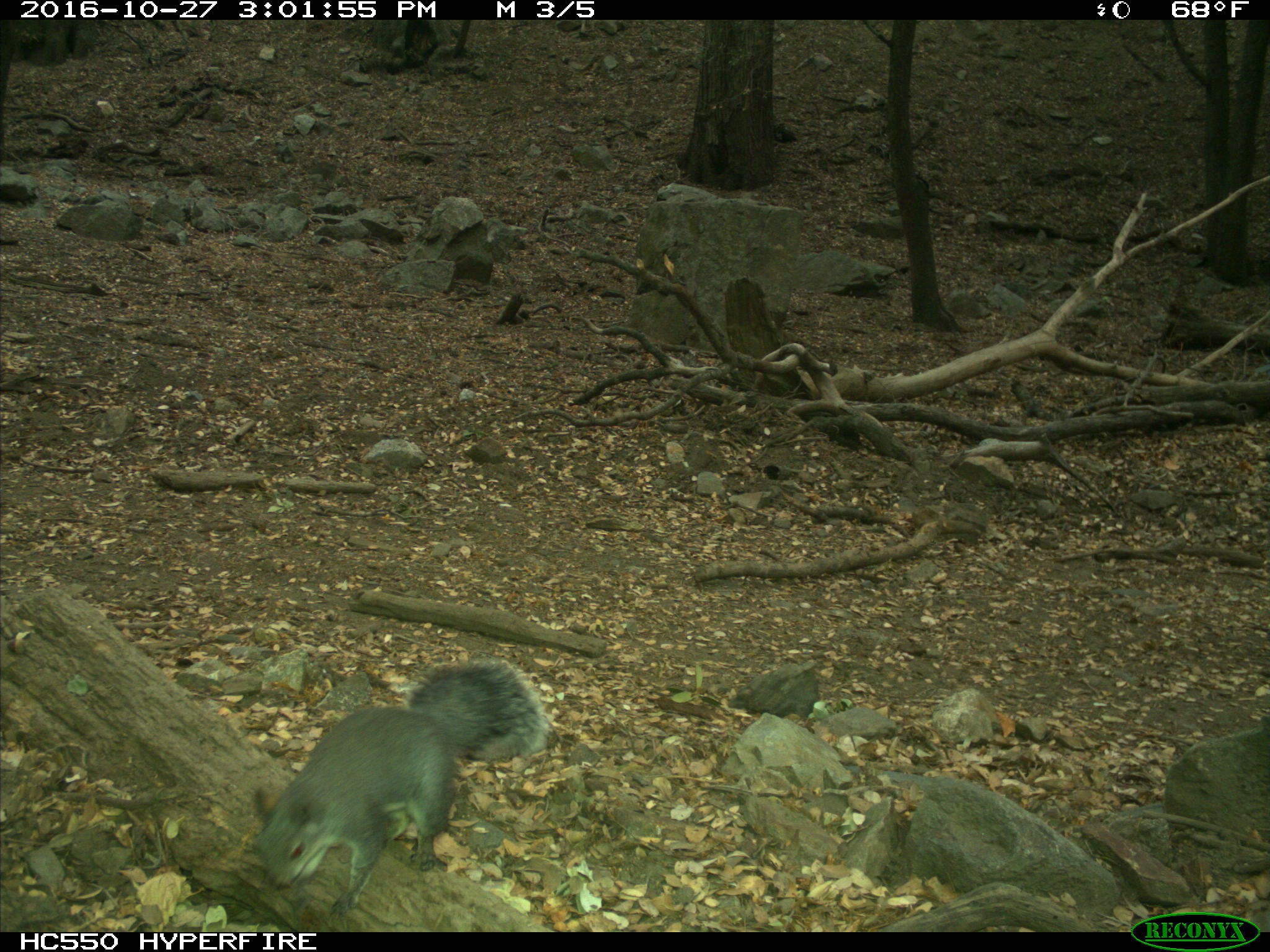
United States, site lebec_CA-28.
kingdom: Animalia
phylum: Chordata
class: Mammalia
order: Rodentia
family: Sciuridae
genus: Sciurus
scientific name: Sciurus carolinensis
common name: eastern gray squirrel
Sciurus carolinensis (eastern gray squirrel).